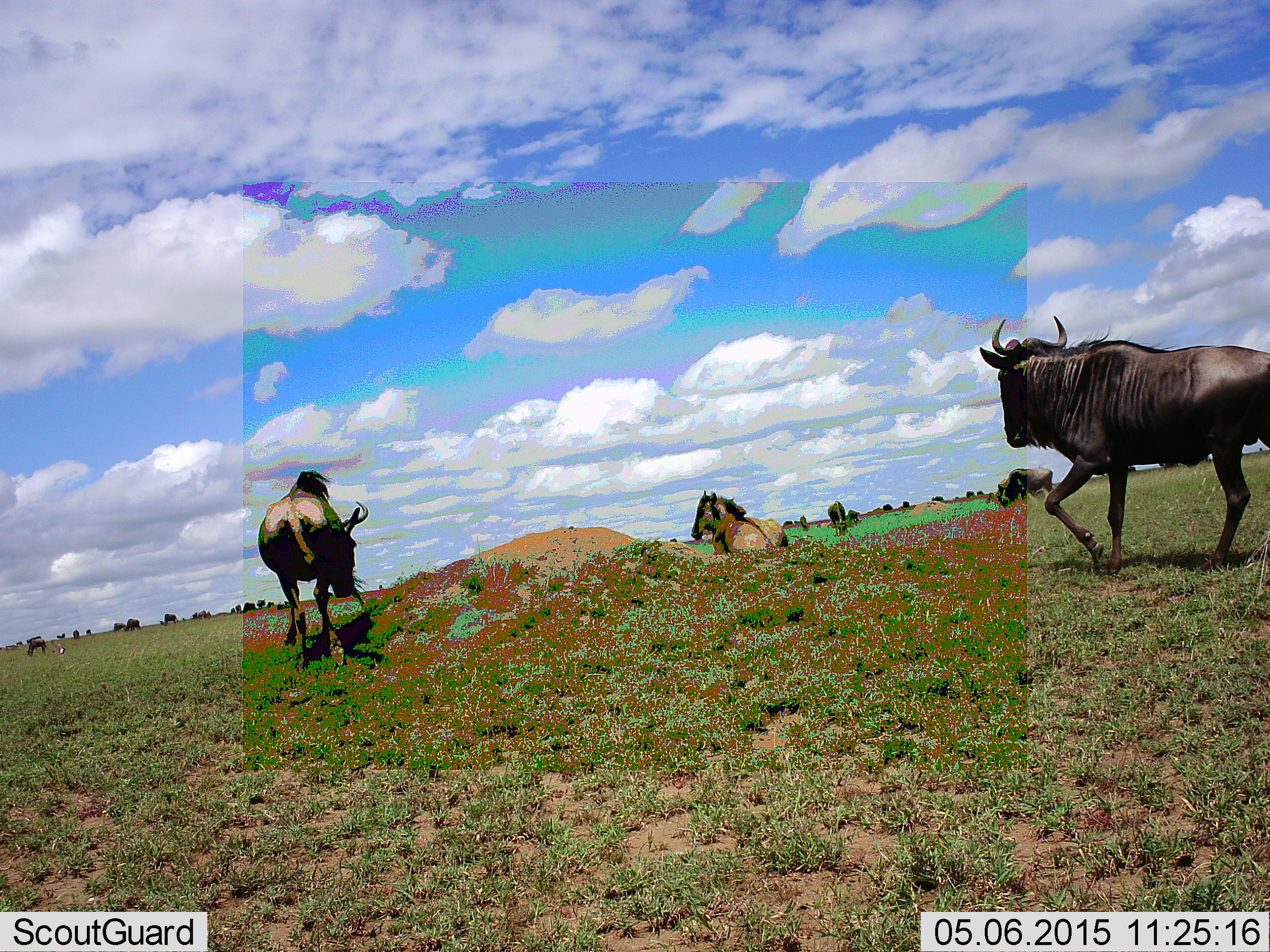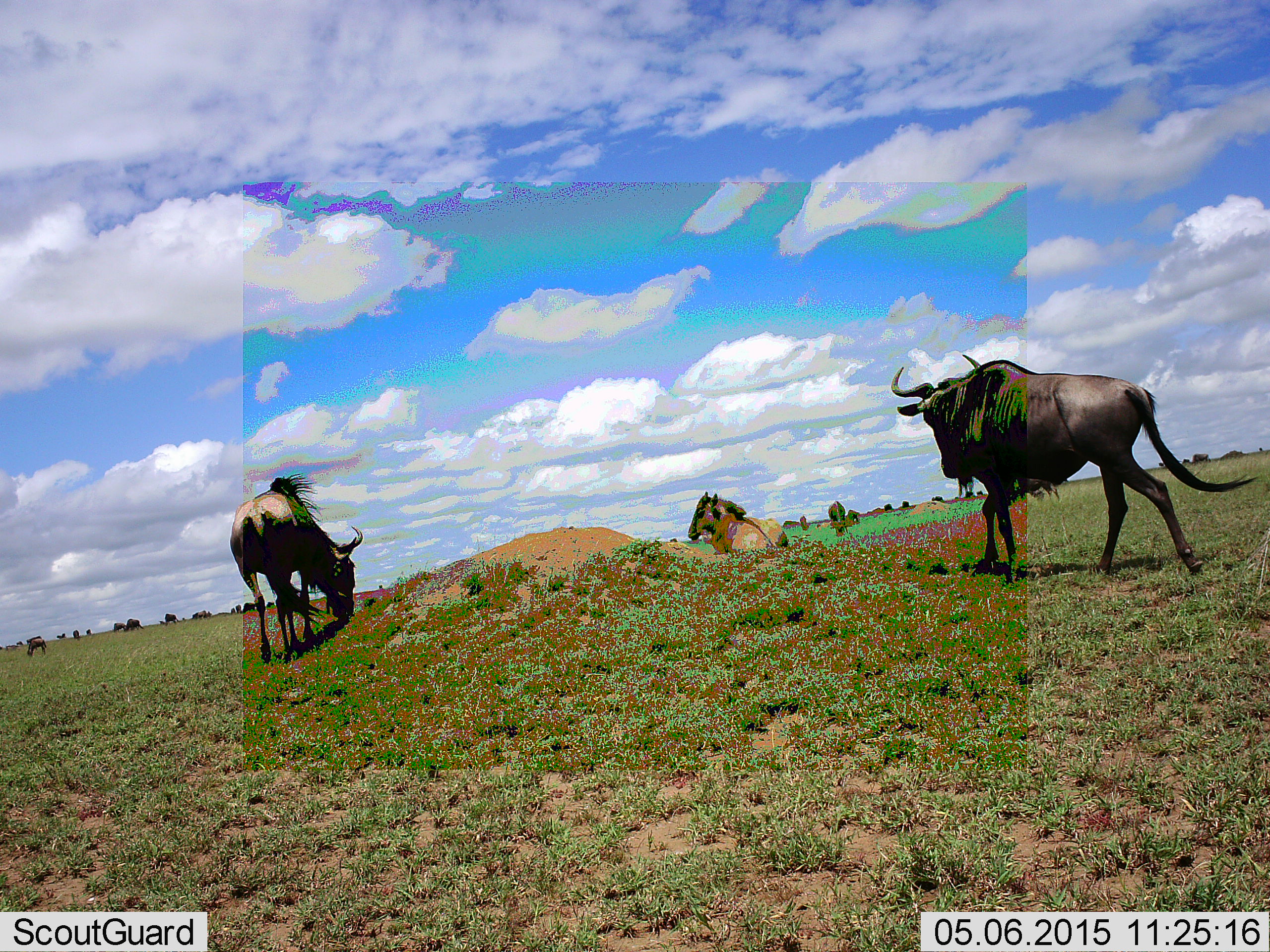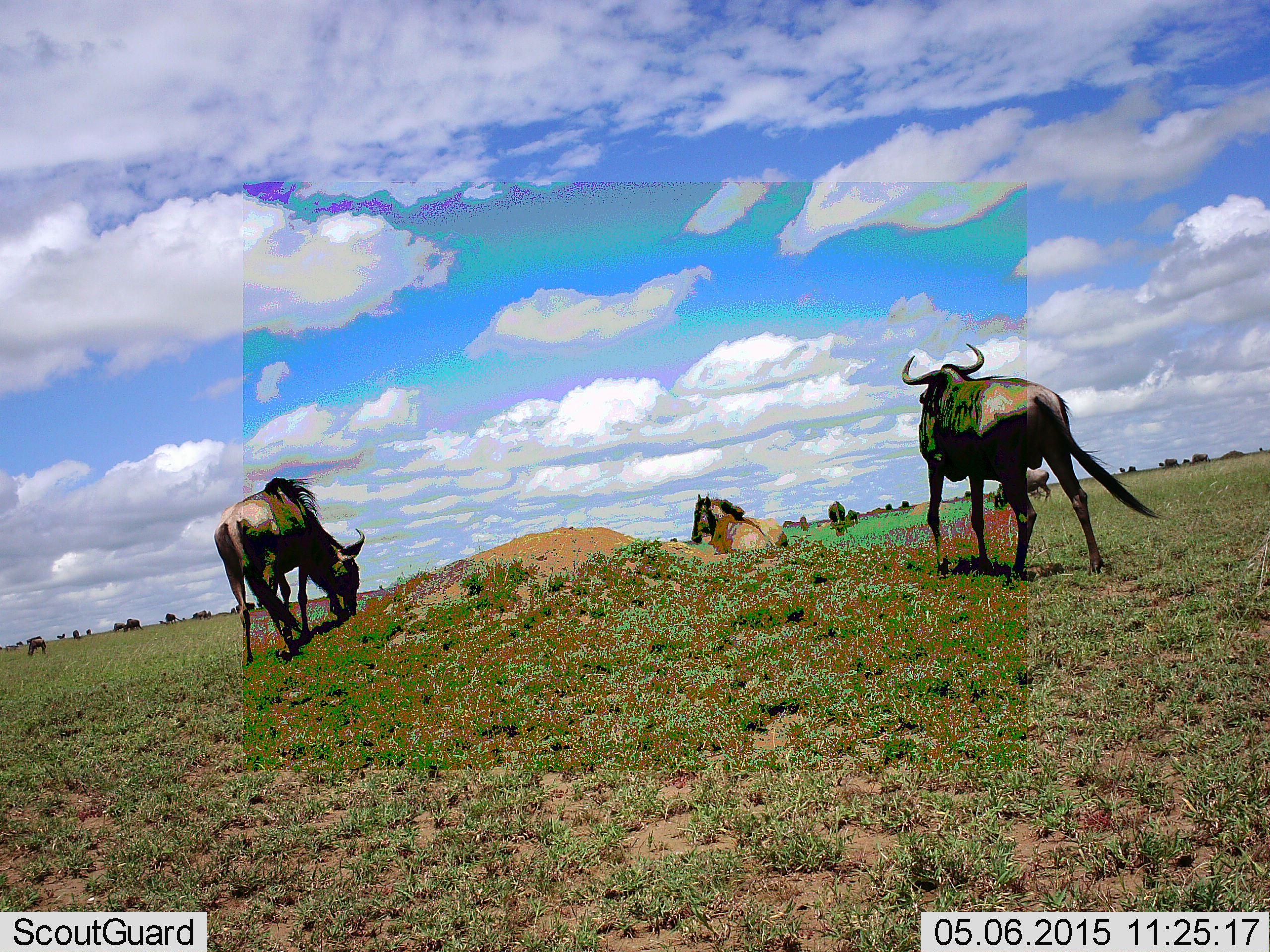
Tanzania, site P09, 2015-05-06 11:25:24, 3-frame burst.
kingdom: Animalia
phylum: Chordata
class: Mammalia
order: Artiodactyla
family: Bovidae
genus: Connochaetes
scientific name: Connochaetes taurinus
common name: blue wildebeest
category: wildebeest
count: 11-50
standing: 60%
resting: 60%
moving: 90%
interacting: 0%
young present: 20%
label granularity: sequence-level